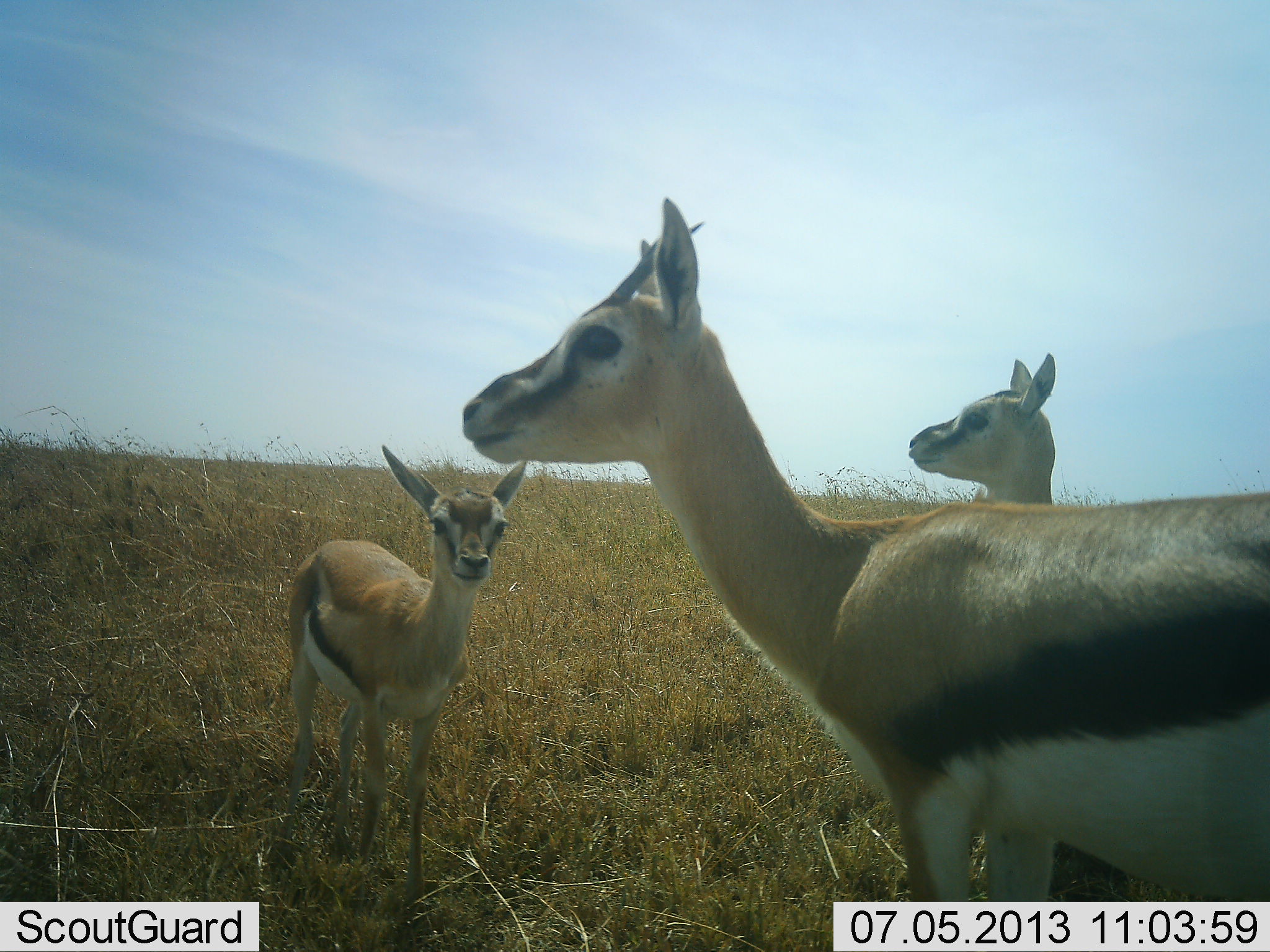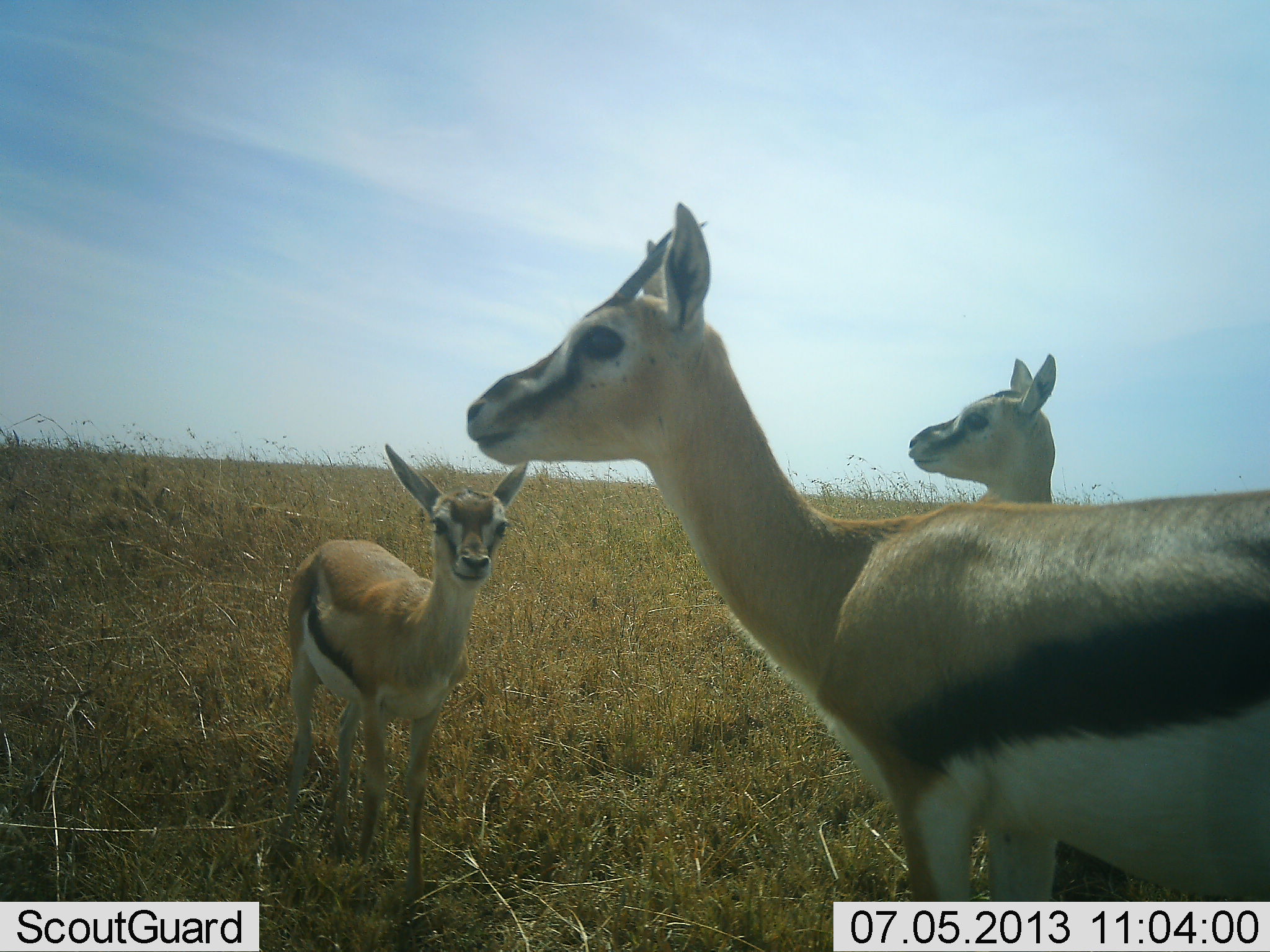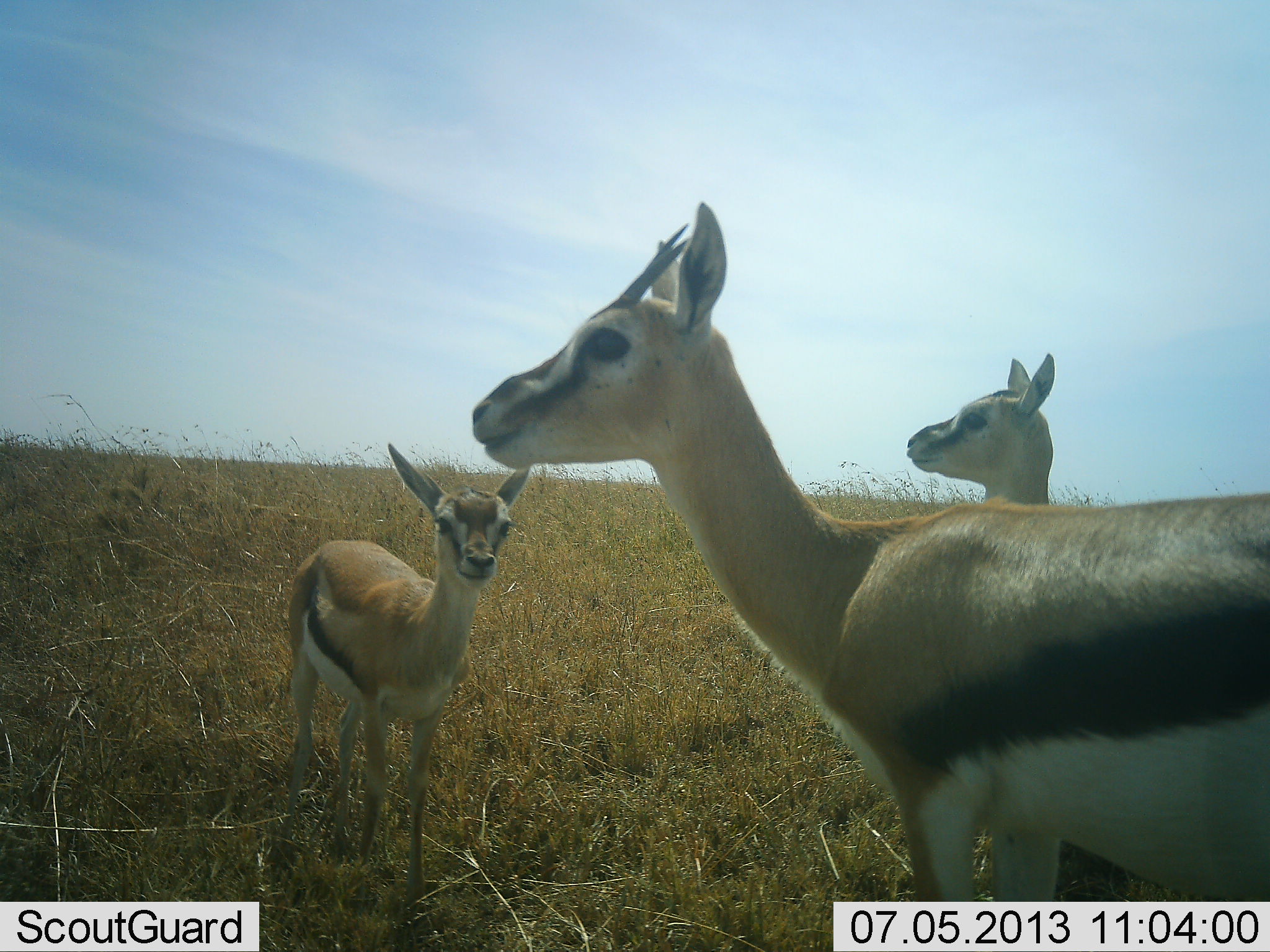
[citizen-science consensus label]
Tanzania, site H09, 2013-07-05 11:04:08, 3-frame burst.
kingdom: Animalia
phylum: Chordata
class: Mammalia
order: Artiodactyla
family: Bovidae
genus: Eudorcas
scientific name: Eudorcas thomsonii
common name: thomson's gazelle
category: gazellethomsons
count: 3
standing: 100%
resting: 0%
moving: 0%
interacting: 0%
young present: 44%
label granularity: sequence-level